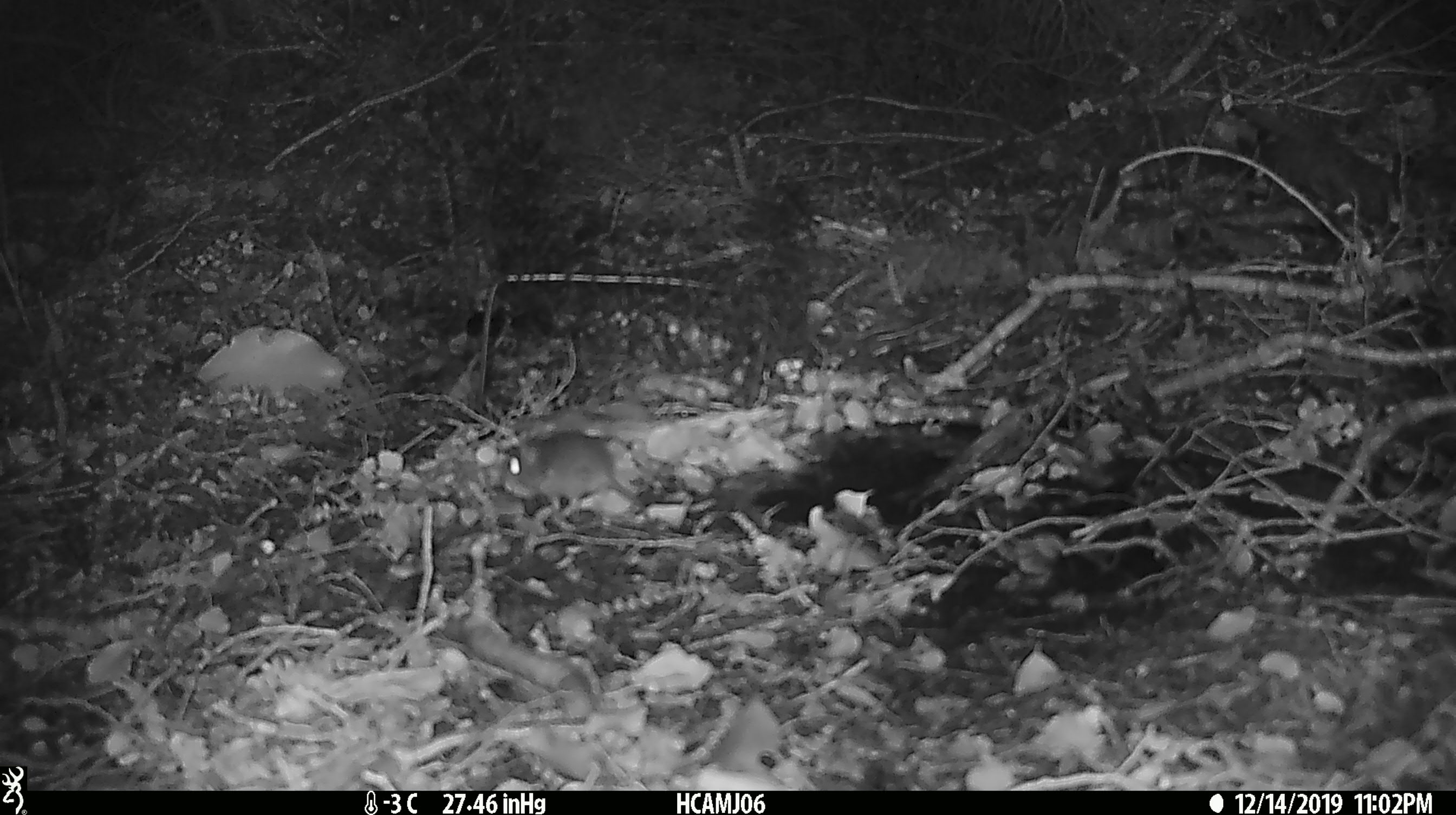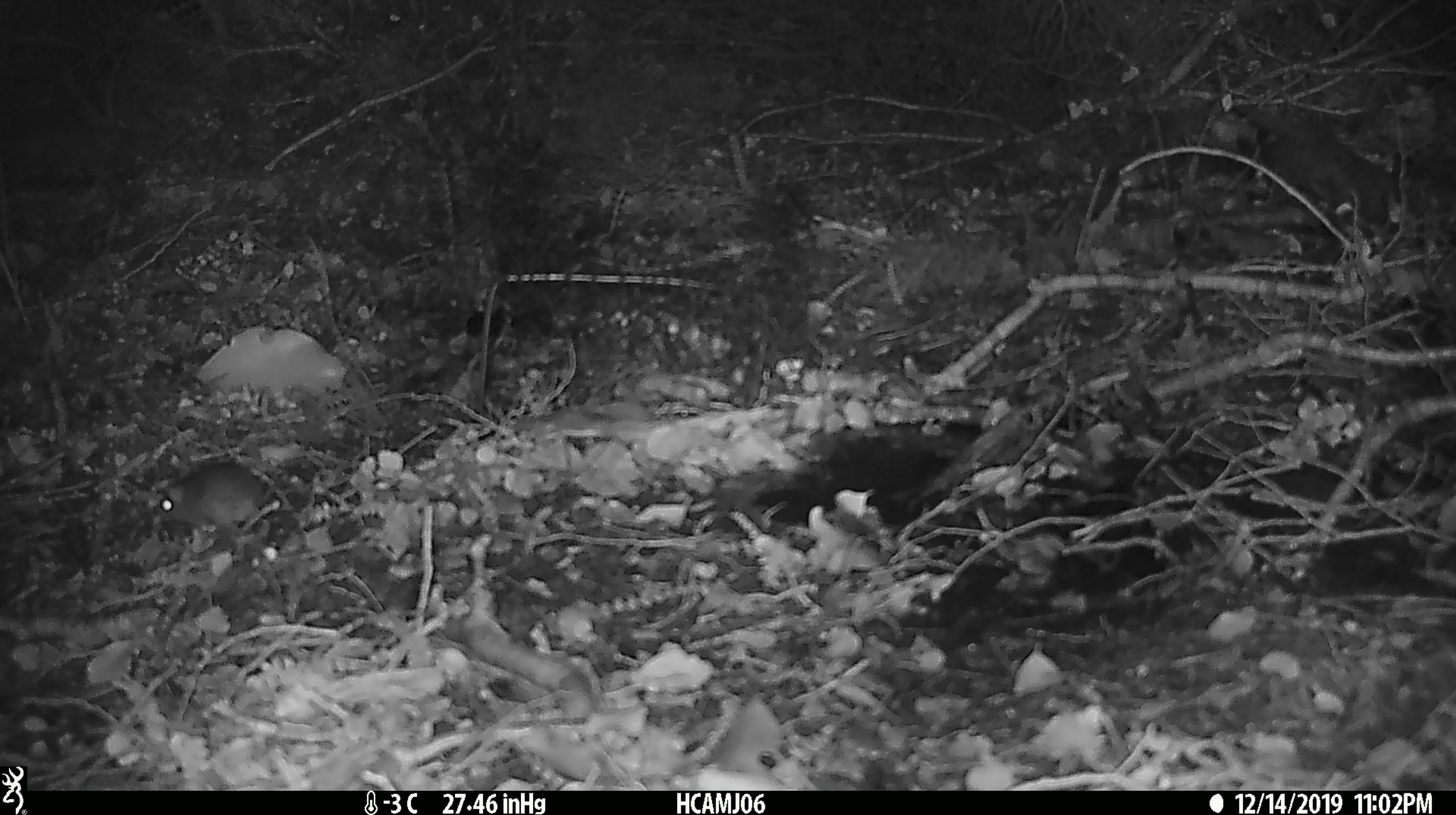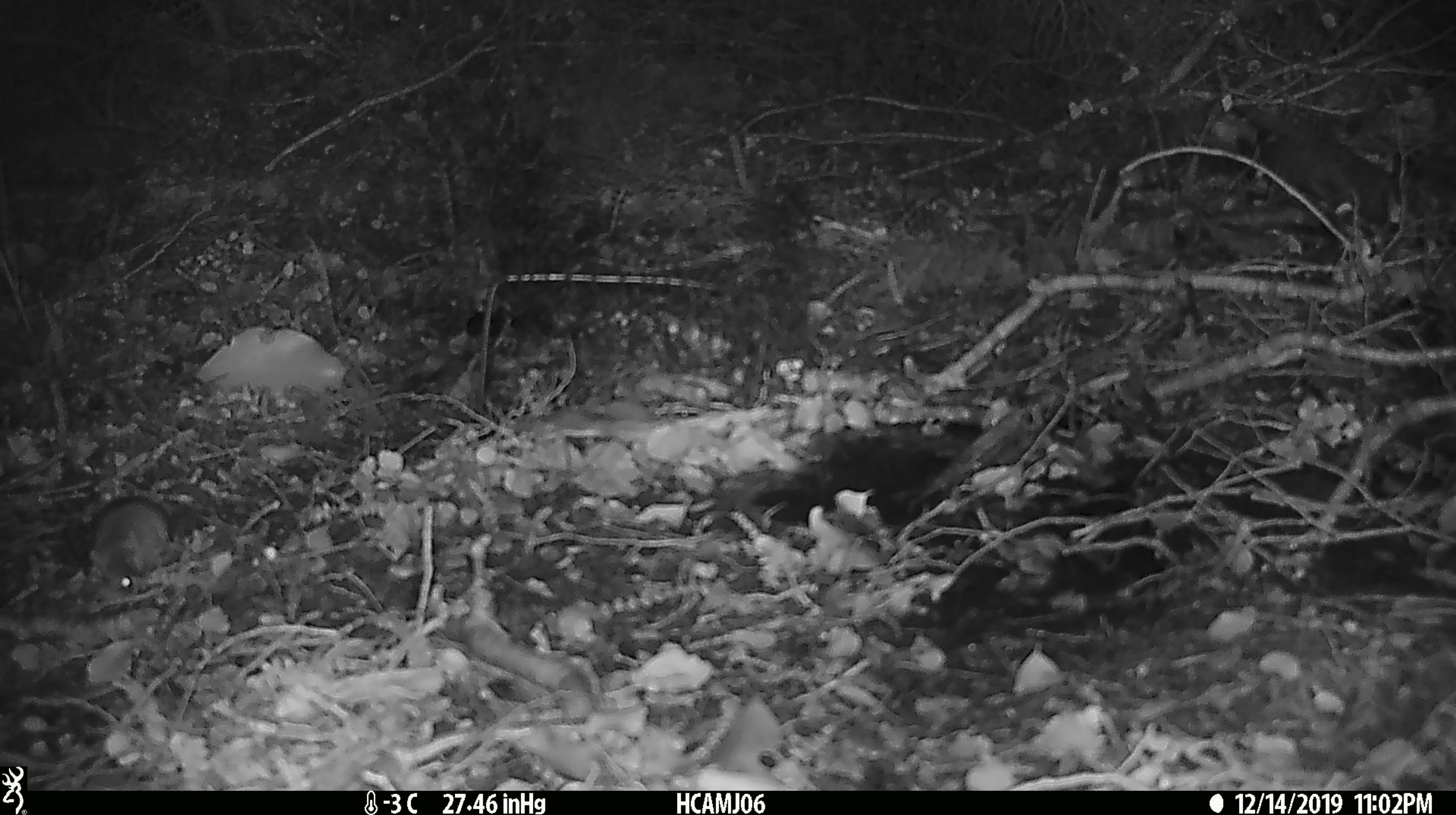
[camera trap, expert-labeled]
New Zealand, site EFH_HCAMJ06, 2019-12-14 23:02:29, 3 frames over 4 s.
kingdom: Animalia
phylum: Chordata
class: Mammalia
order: Rodentia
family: Muridae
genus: Mus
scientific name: Mus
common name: mouse